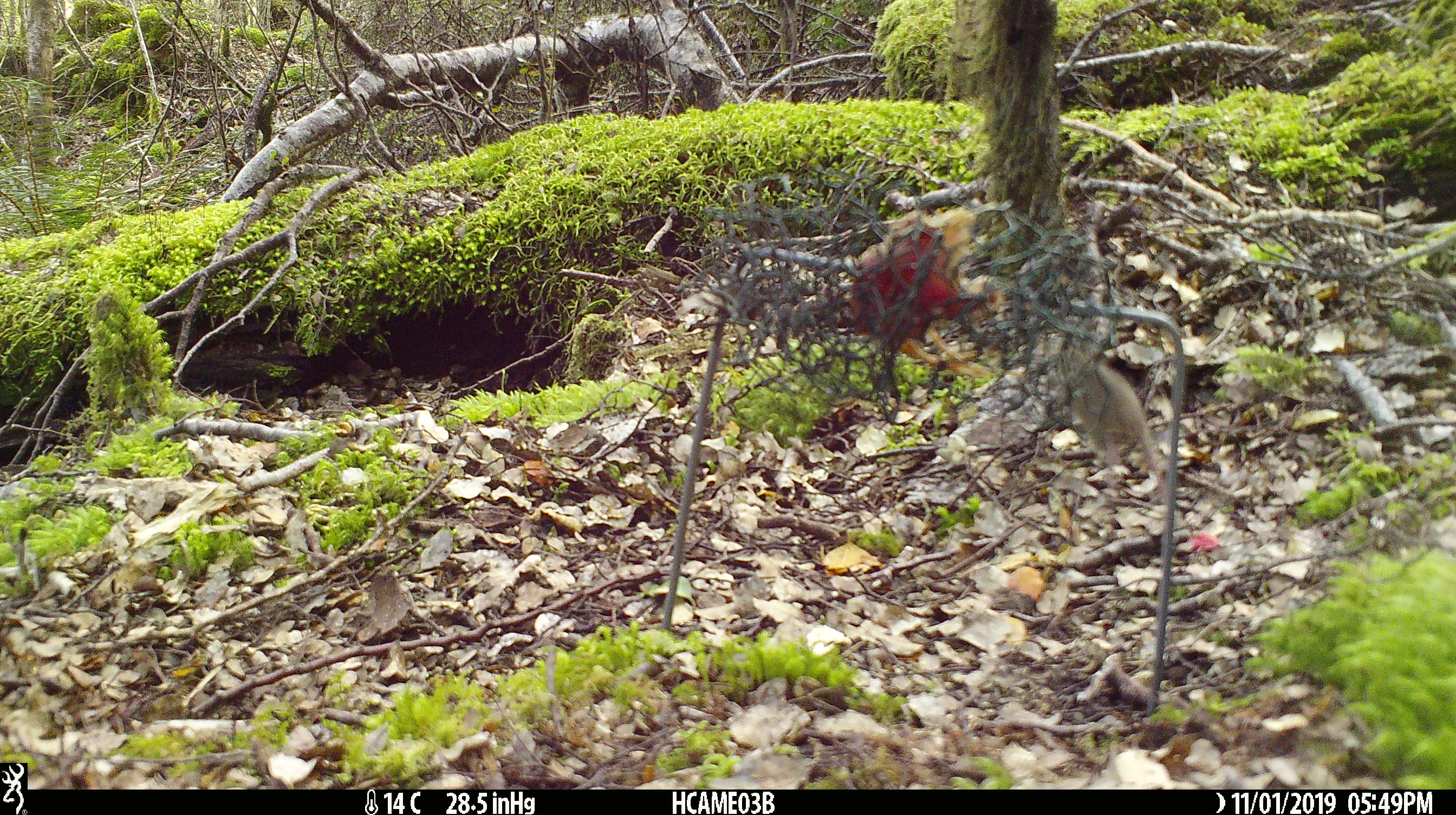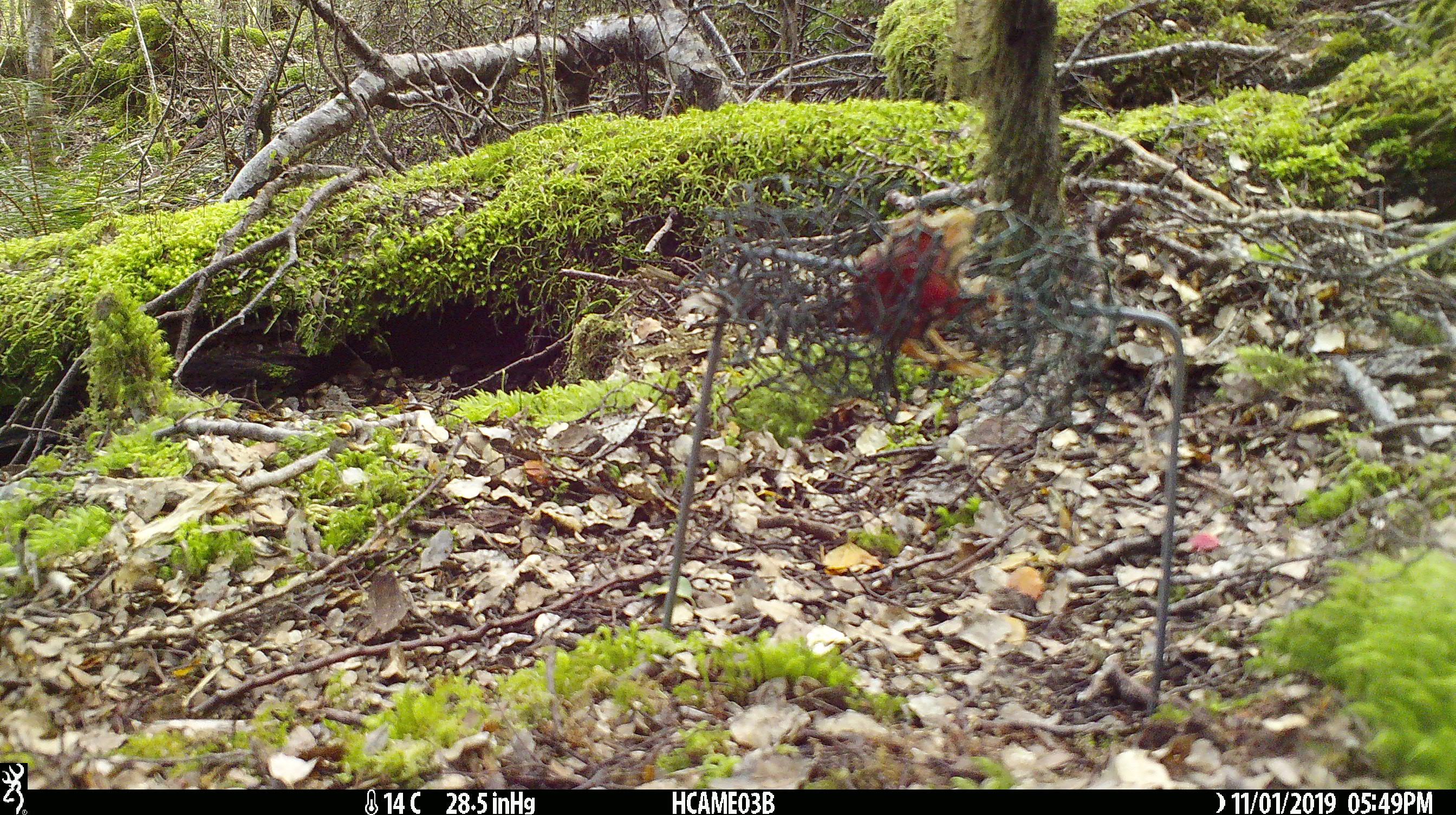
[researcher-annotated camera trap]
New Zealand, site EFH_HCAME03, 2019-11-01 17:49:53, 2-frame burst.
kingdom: Animalia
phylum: Chordata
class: Mammalia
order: Rodentia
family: Muridae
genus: Mus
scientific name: Mus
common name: mouse